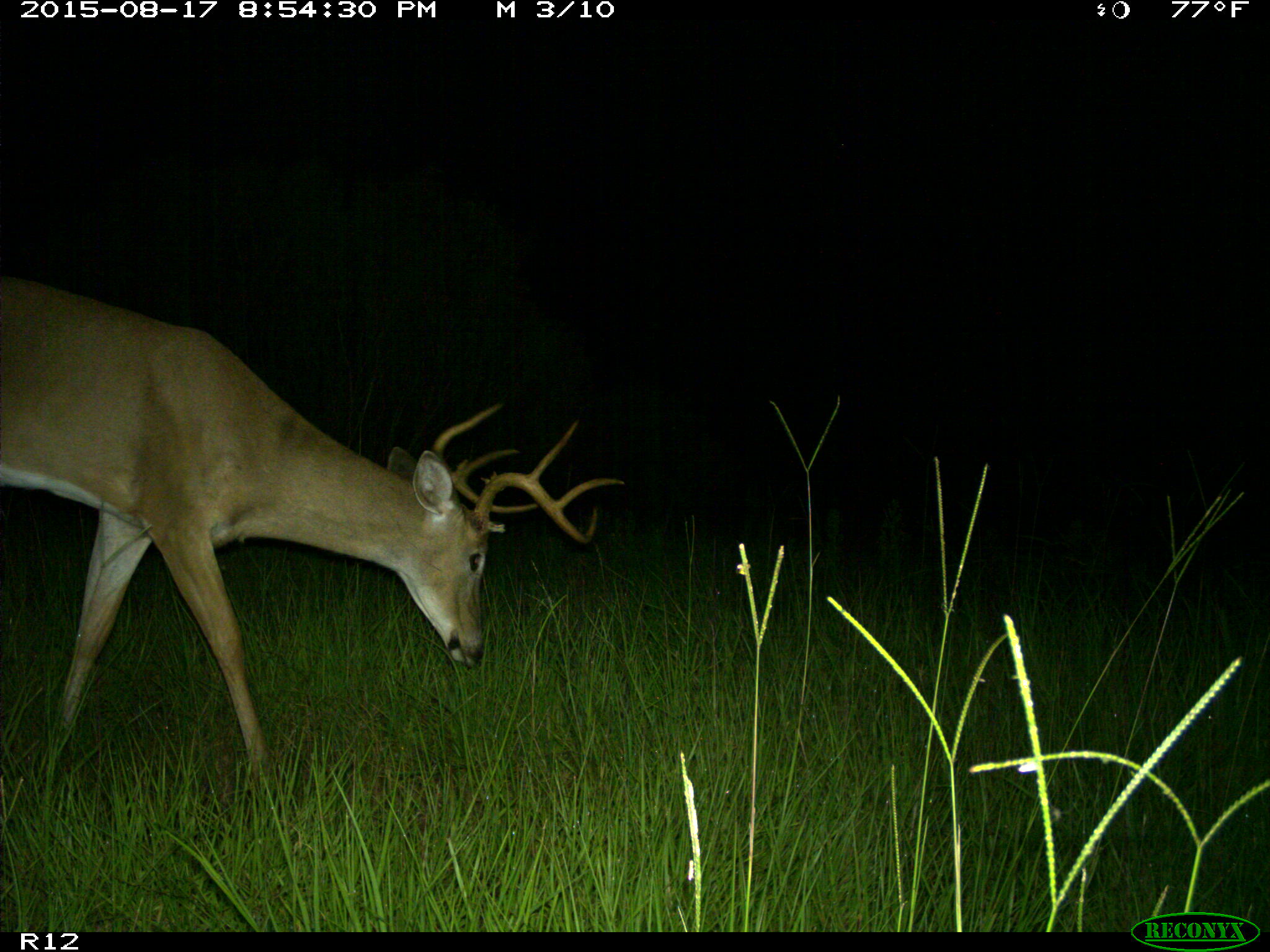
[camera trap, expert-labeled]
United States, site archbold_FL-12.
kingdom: Animalia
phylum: Chordata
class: Mammalia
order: Artiodactyla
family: Cervidae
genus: Odocoileus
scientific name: Odocoileus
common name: deer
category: unidentified deer